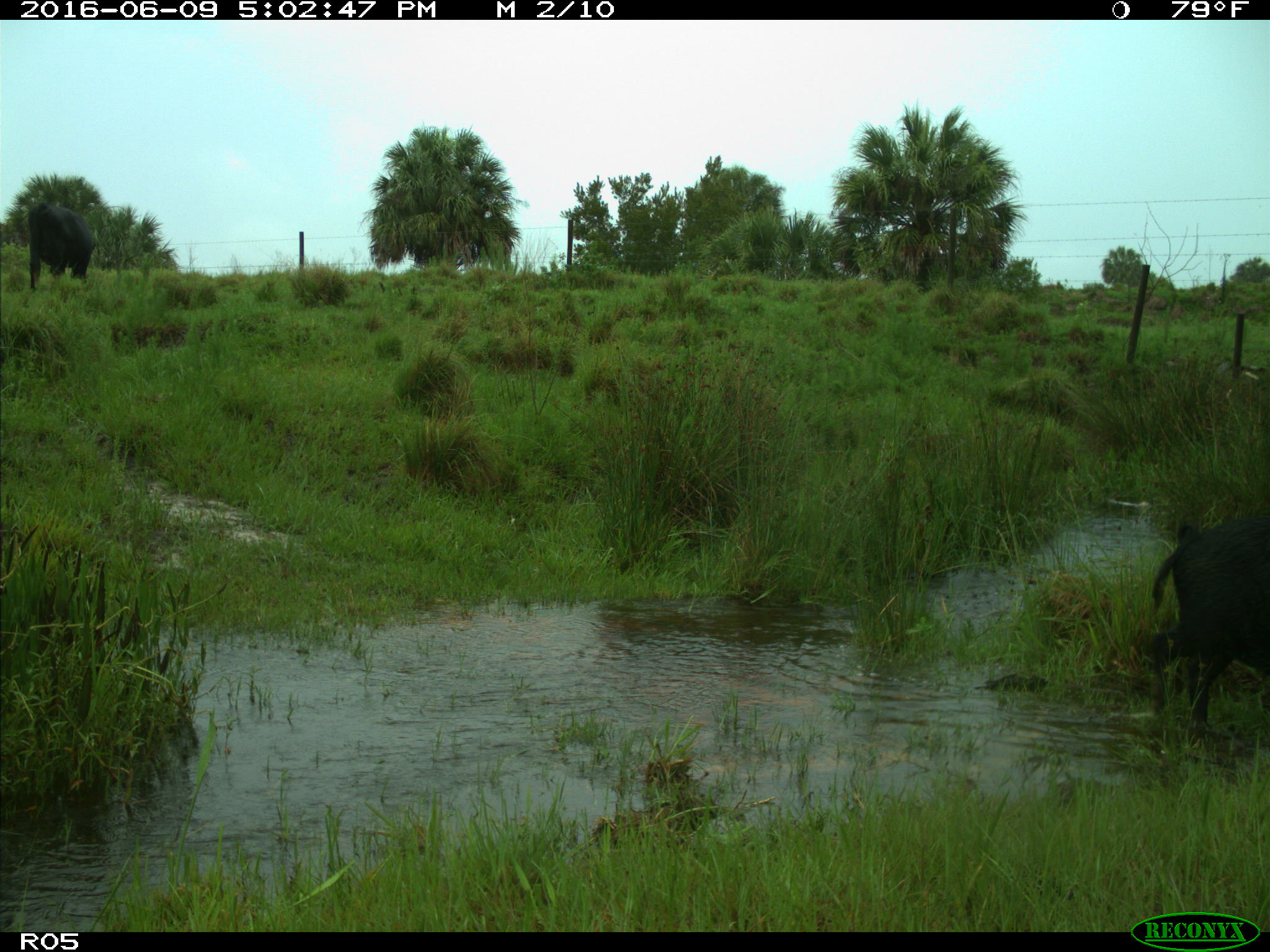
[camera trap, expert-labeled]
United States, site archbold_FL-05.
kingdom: Animalia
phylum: Chordata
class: Mammalia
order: Artiodactyla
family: Suidae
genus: Sus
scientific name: Sus scrofa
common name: wild boar